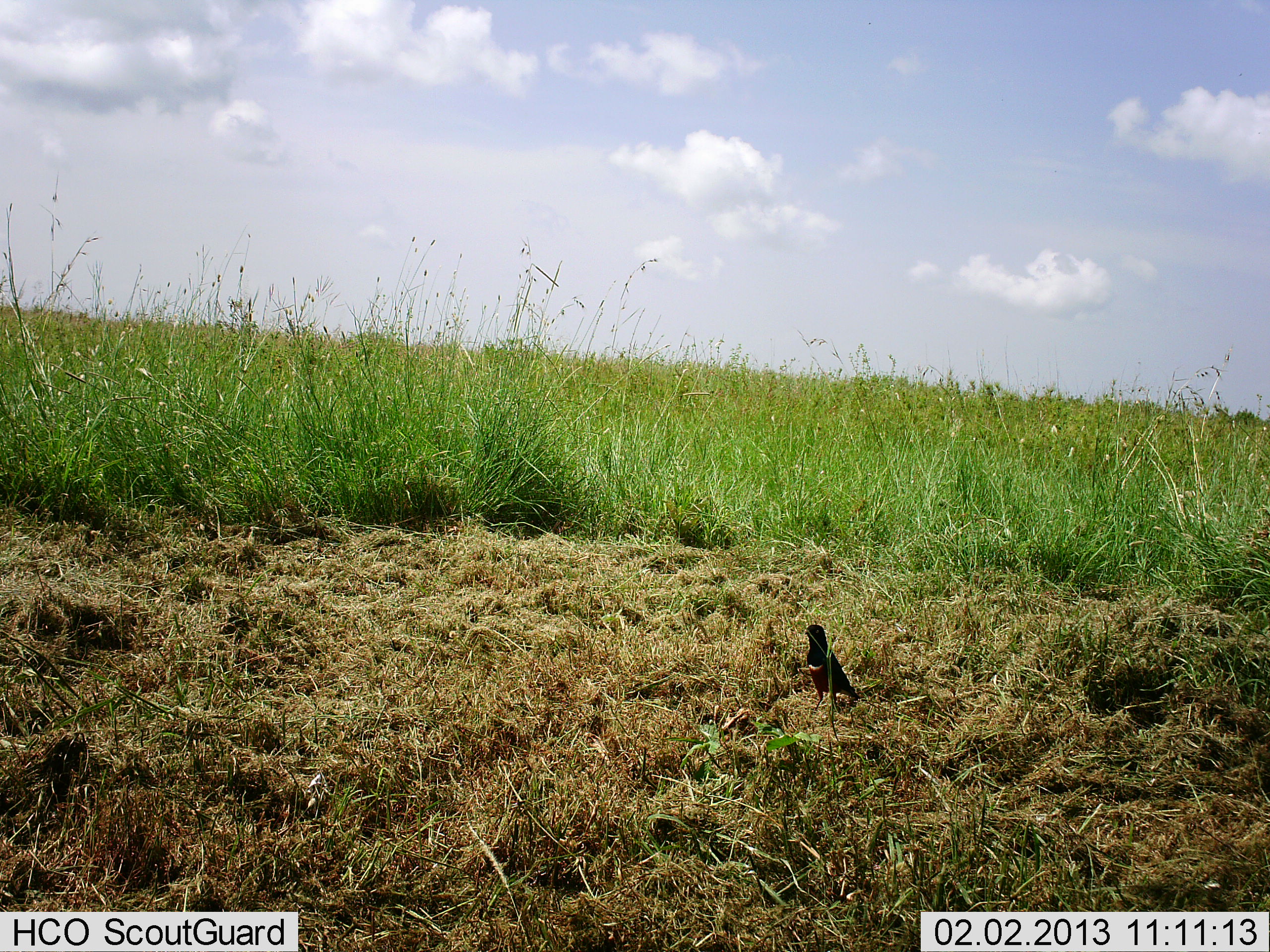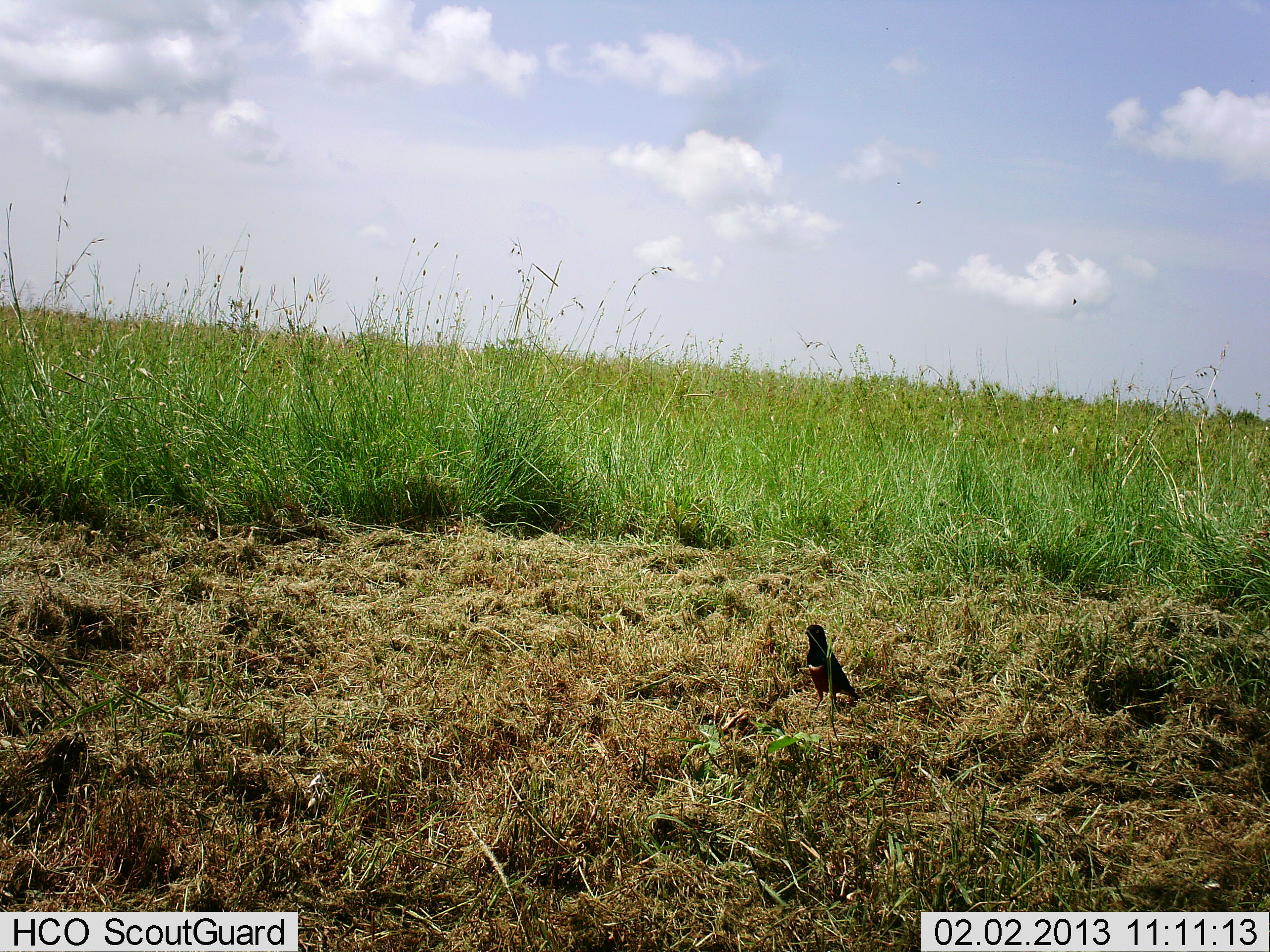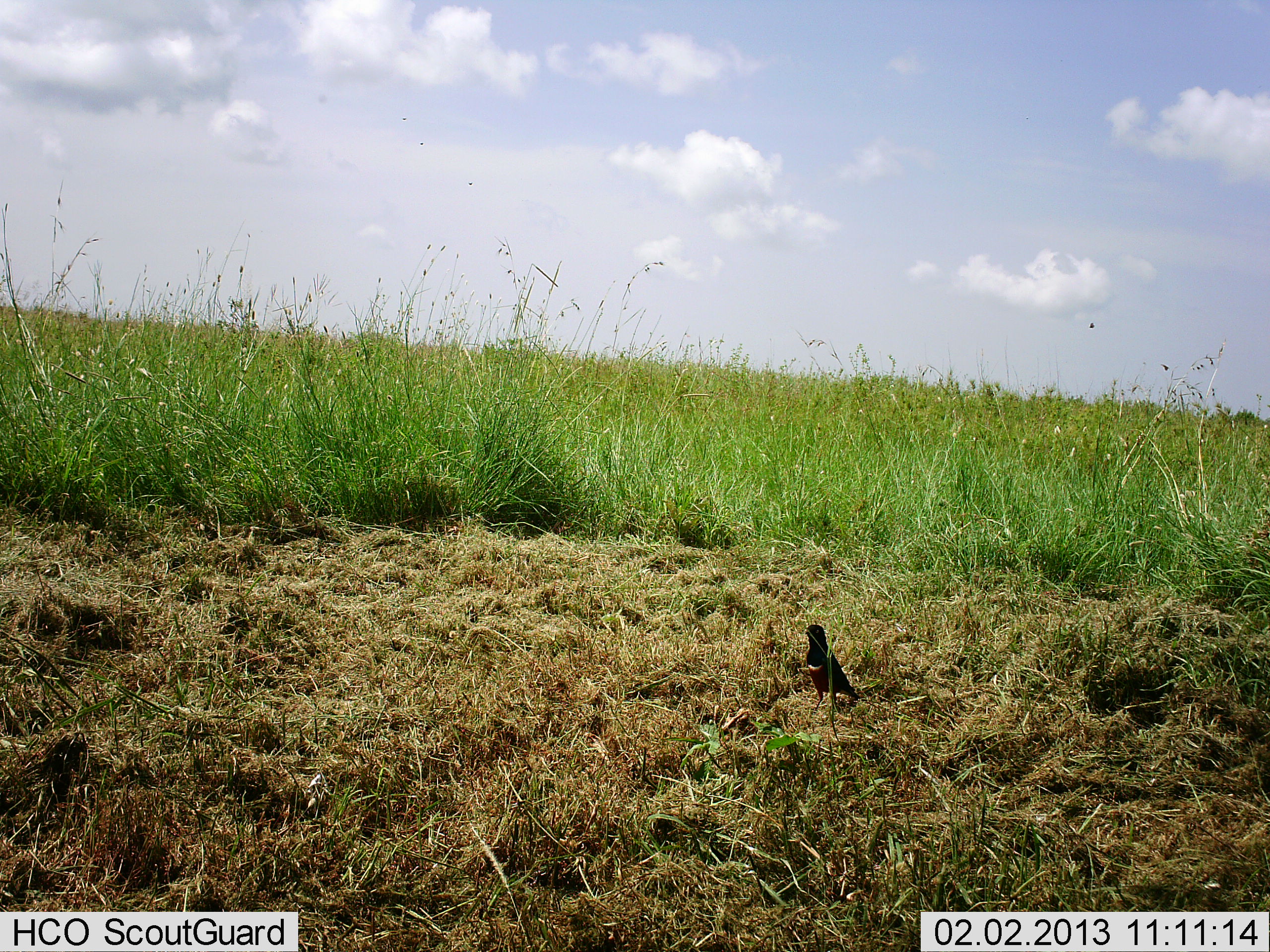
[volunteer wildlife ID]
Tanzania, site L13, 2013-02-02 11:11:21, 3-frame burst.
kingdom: Animalia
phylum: Chordata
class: Aves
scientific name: Aves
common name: bird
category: otherbird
Otherbird (bird) (Aves), count 1. Behavior (volunteer vote fractions): standing 97%, resting 5%, moving 0%, interacting 0%. Young present (vote fraction): 0%. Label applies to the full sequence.